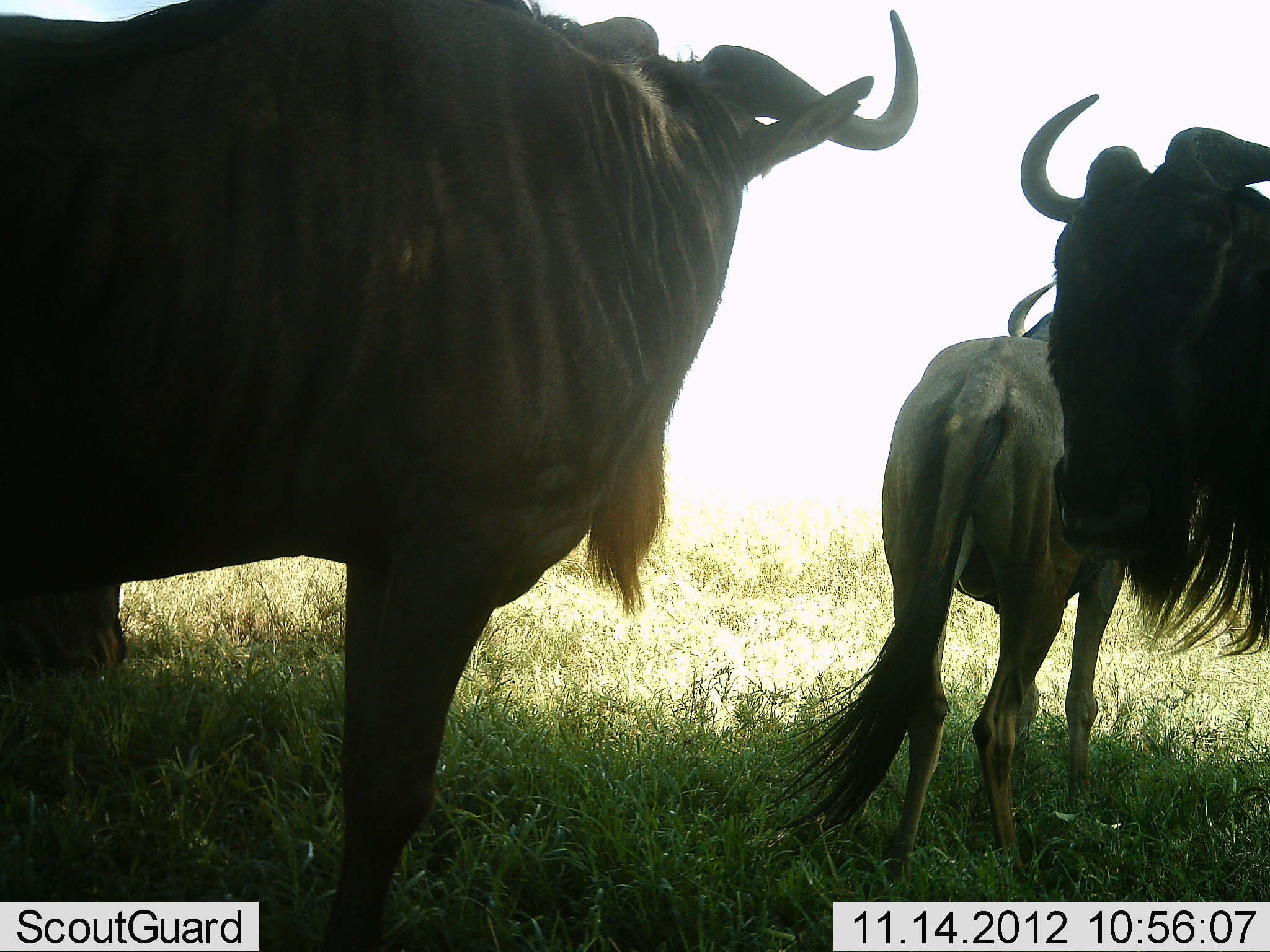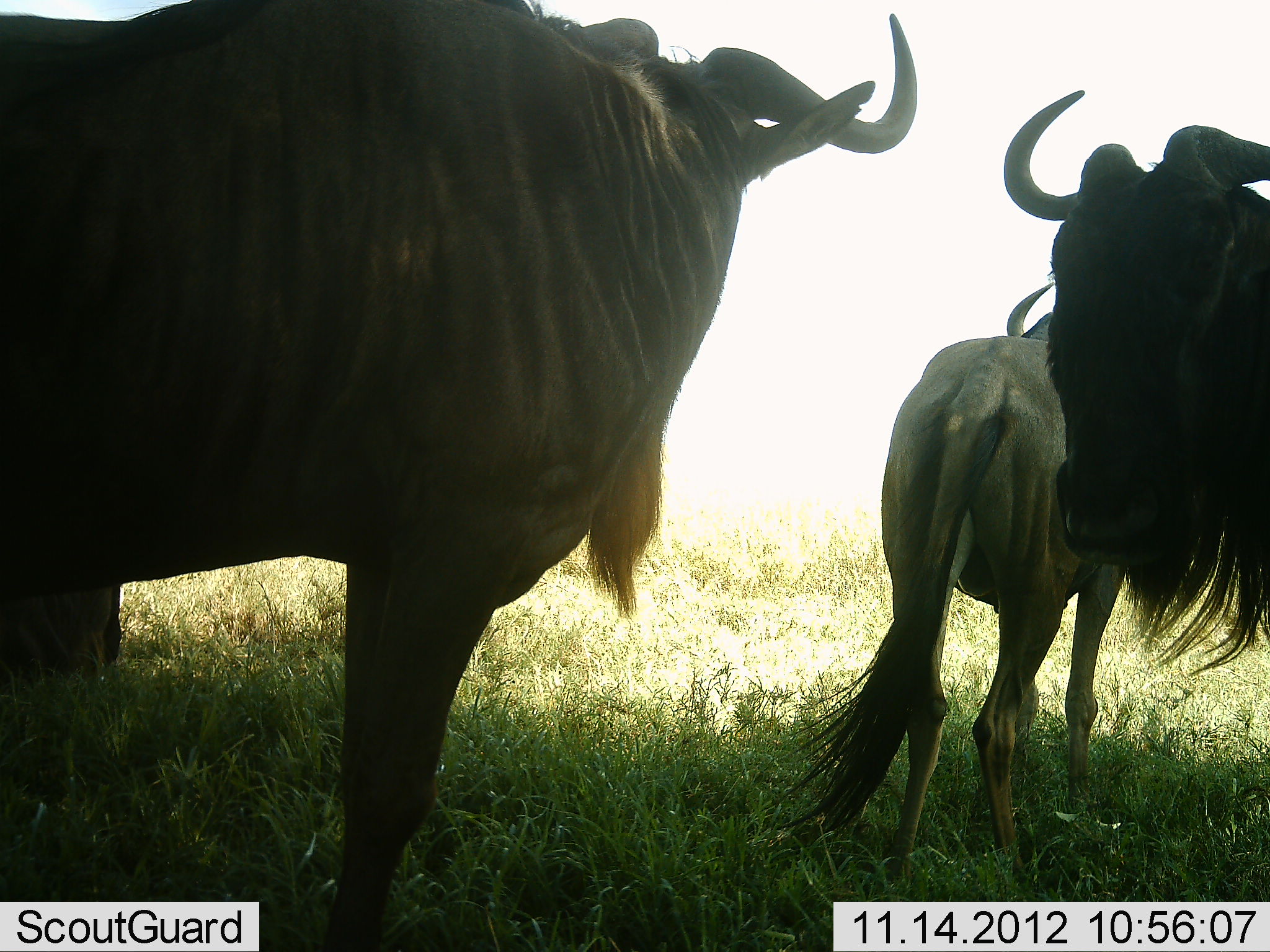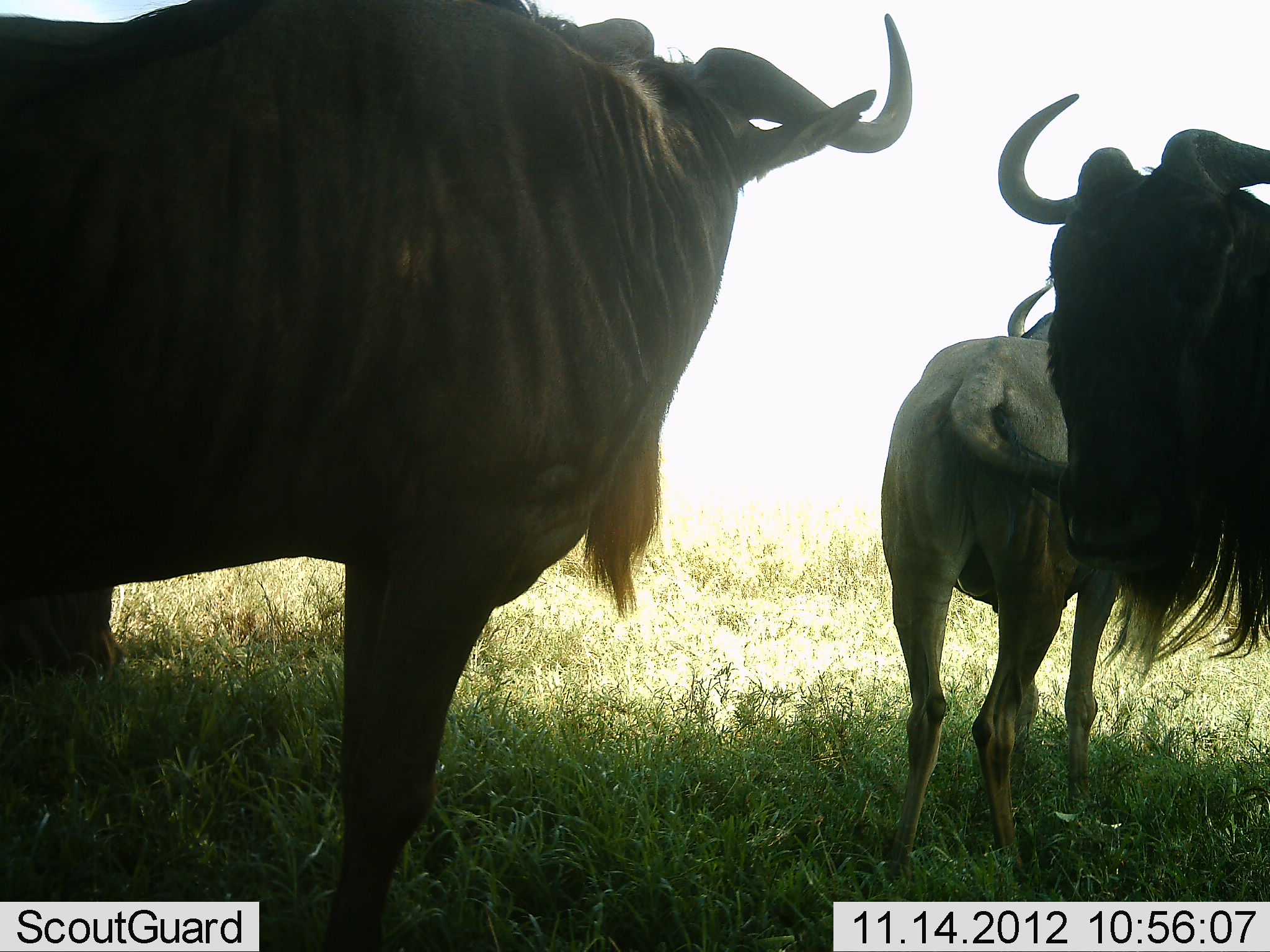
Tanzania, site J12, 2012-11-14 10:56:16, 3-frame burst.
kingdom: Animalia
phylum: Chordata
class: Mammalia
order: Artiodactyla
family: Bovidae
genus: Connochaetes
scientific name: Connochaetes taurinus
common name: blue wildebeest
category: wildebeest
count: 3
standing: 100%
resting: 10%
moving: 0%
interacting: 0%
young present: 0%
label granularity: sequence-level